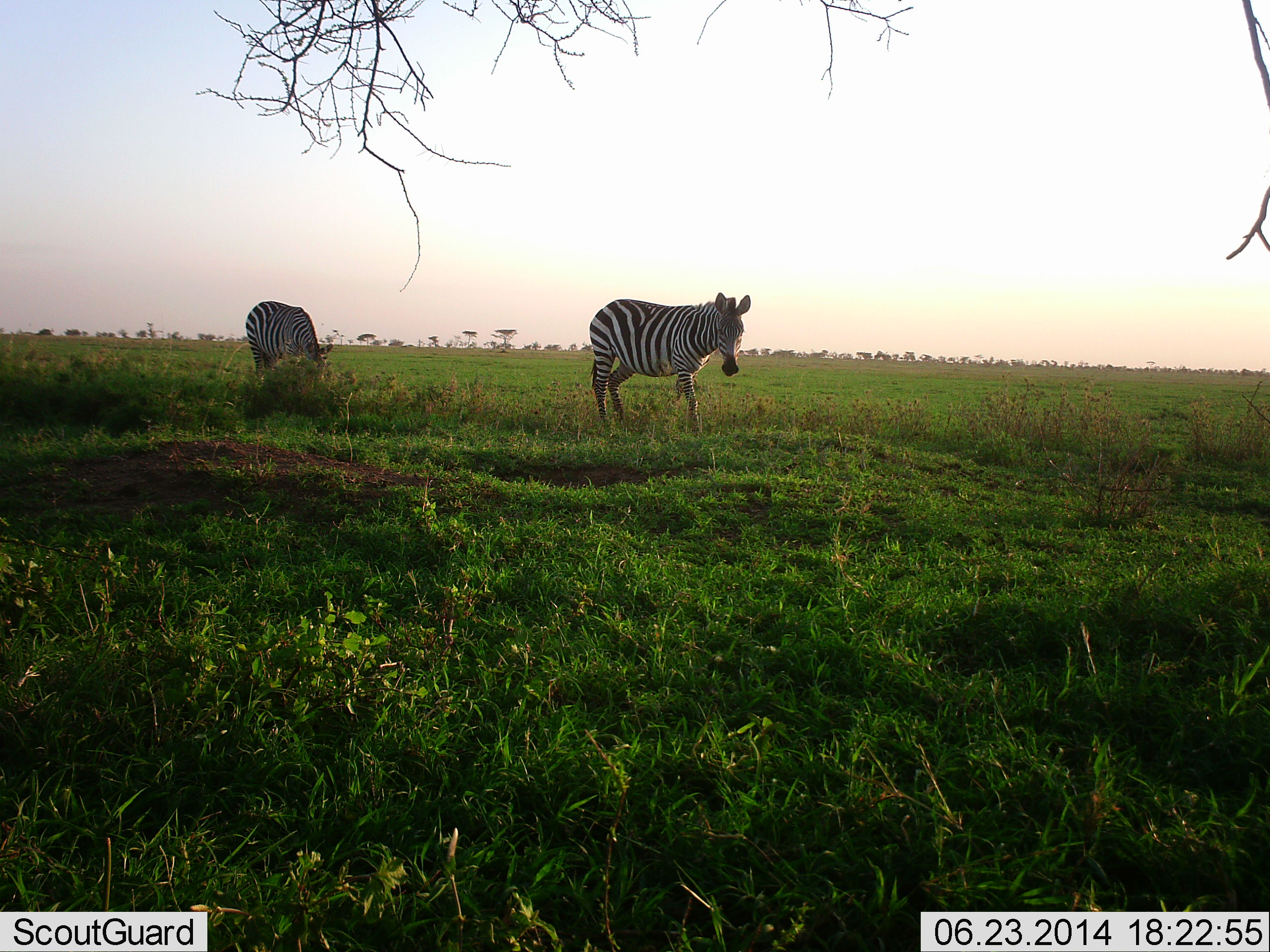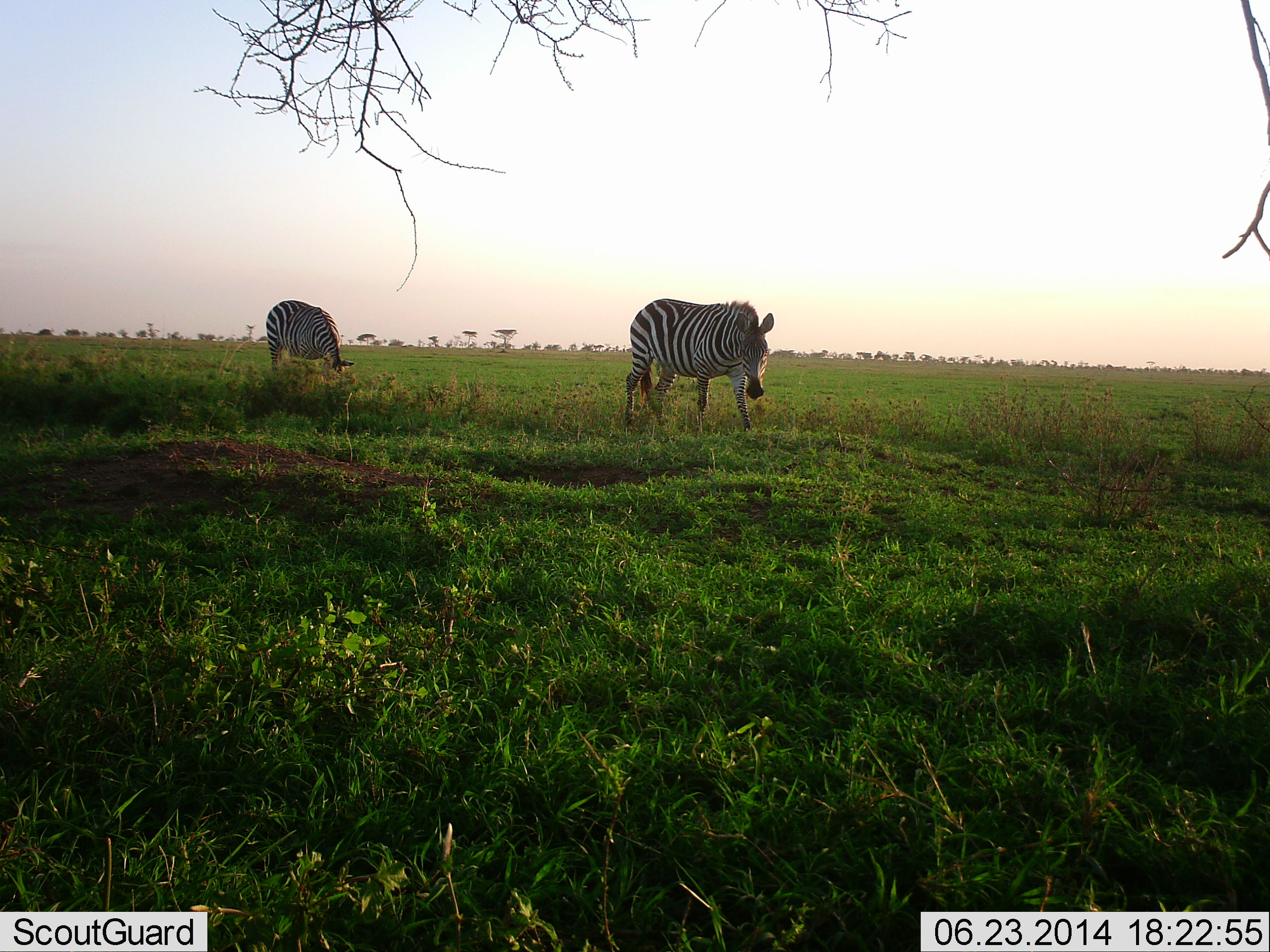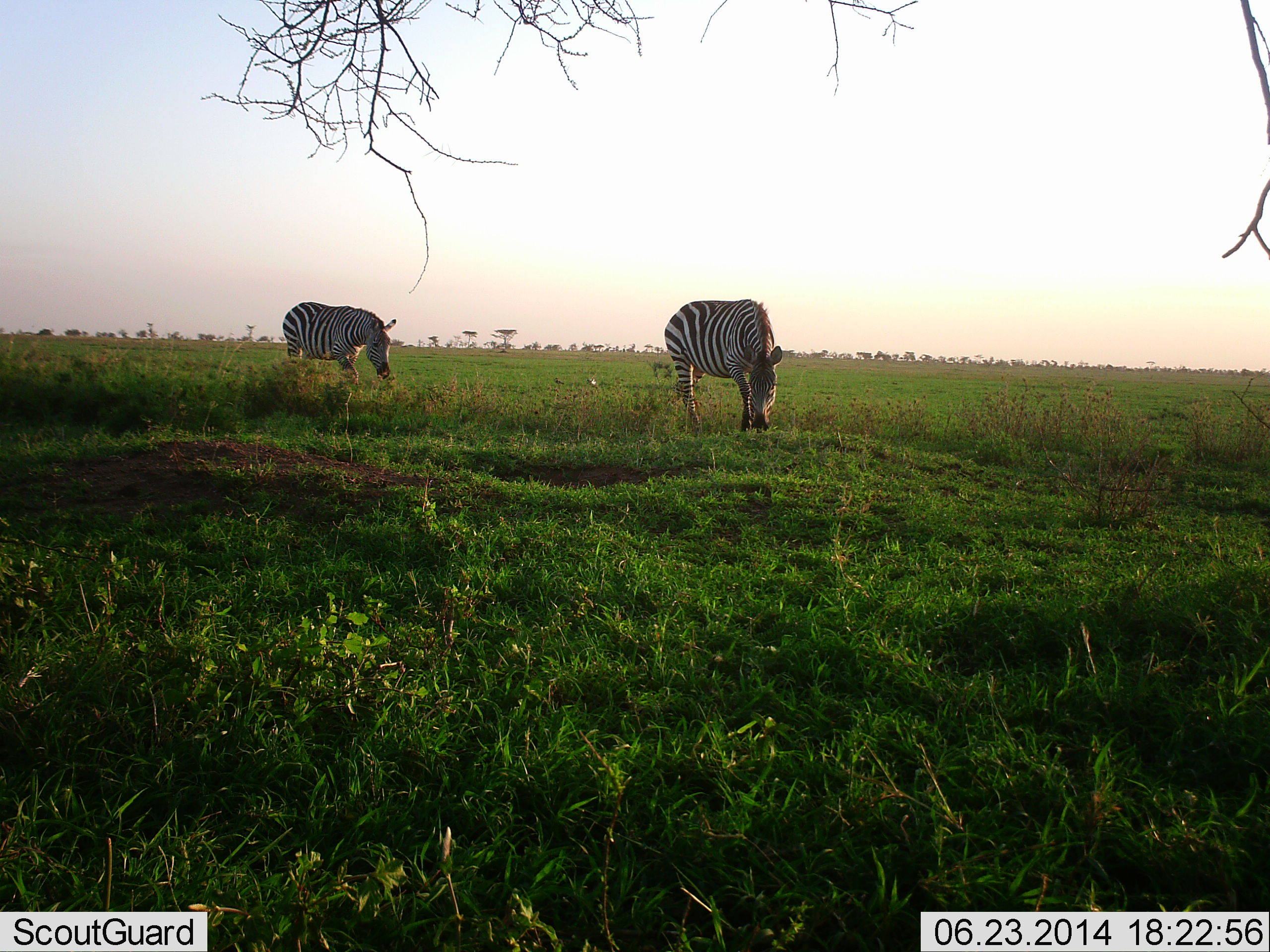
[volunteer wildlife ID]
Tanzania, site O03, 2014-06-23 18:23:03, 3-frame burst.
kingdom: Animalia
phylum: Chordata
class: Mammalia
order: Perissodactyla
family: Equidae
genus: Equus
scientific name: Equus quagga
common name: plains zebra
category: zebra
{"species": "zebra (plains zebra) (Equus quagga)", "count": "2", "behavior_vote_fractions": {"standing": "10%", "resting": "10%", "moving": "60%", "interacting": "0%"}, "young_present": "0%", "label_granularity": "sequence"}